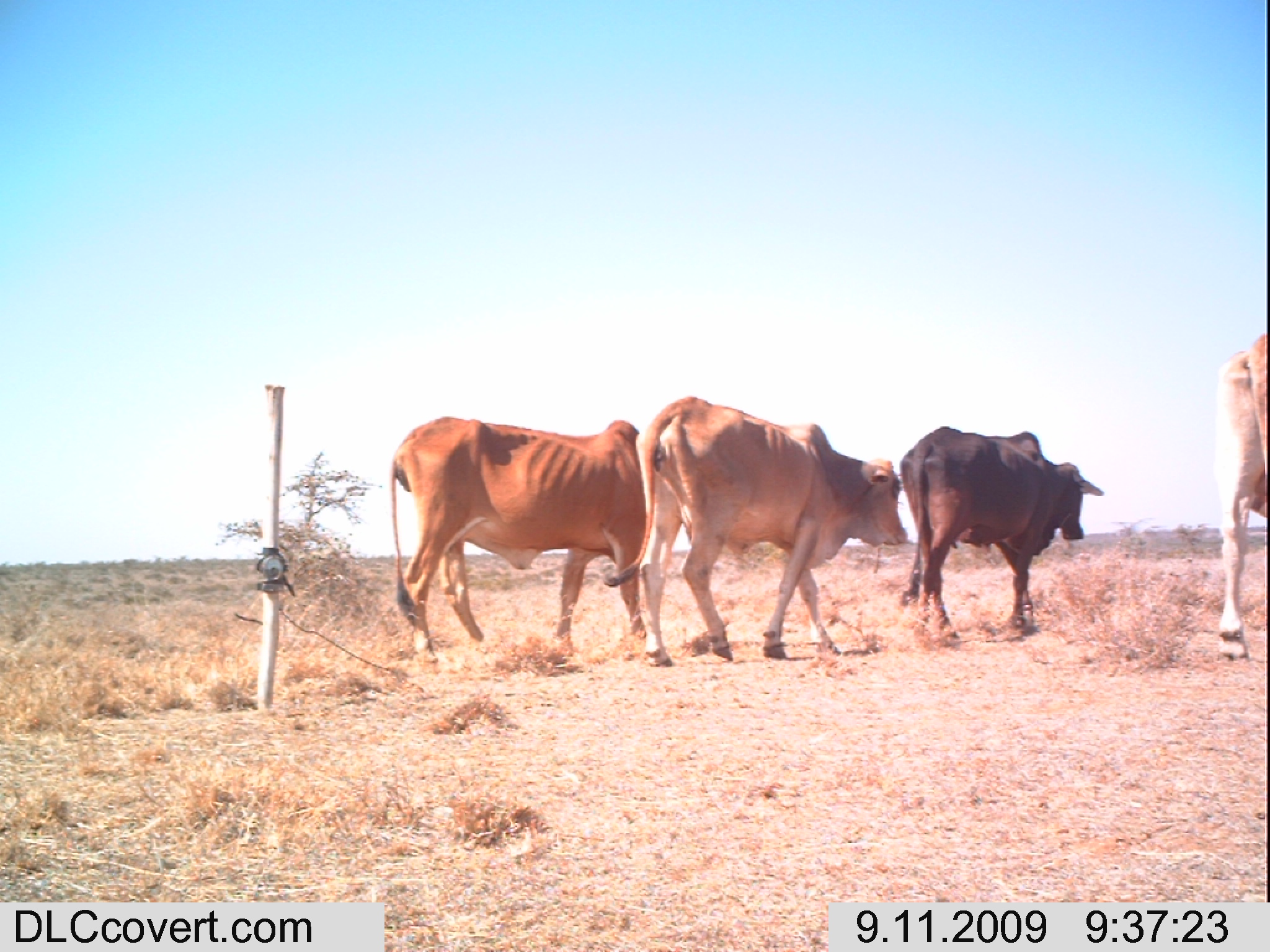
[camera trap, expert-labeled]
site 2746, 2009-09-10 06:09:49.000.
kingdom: Animalia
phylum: Chordata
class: Mammalia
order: Artiodactyla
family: Bovidae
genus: Nanger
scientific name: Nanger granti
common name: grant's gazelle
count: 1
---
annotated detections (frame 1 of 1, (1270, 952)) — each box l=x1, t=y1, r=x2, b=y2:
nanger granti: l=600, t=393, r=909, b=665; l=386, t=414, r=646, b=665; l=895, t=424, r=1104, b=640; l=1204, t=329, r=1270, b=660